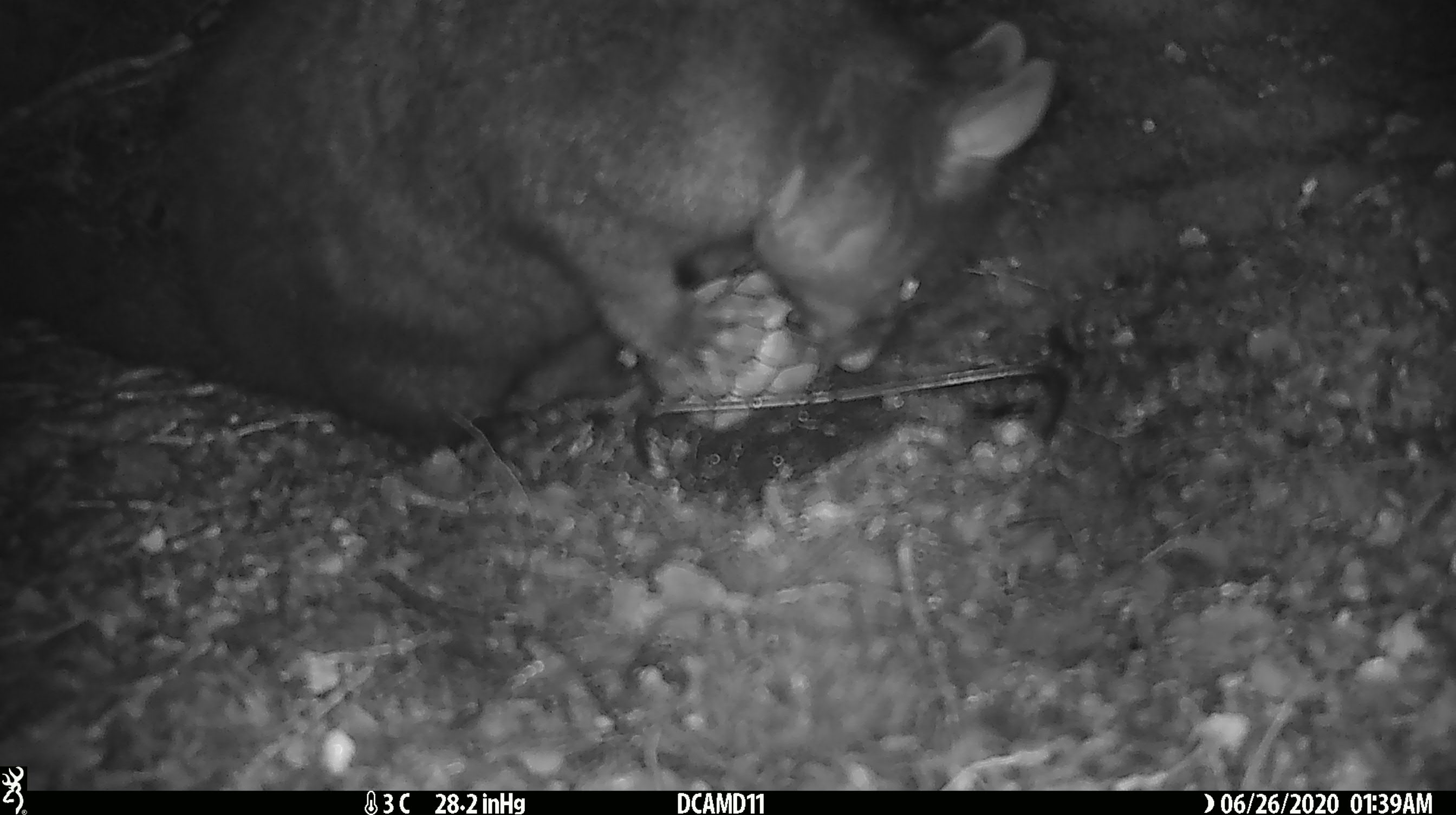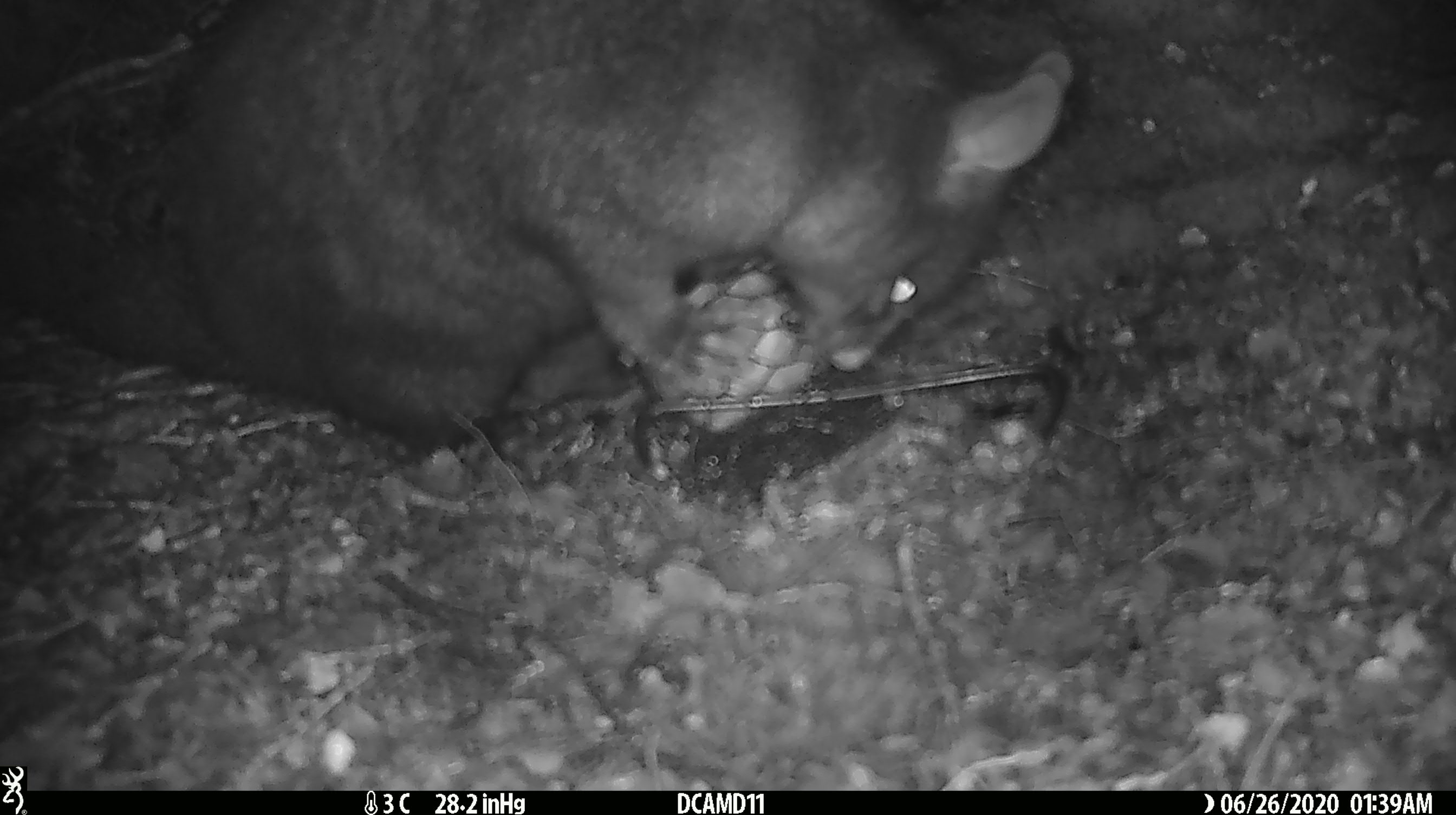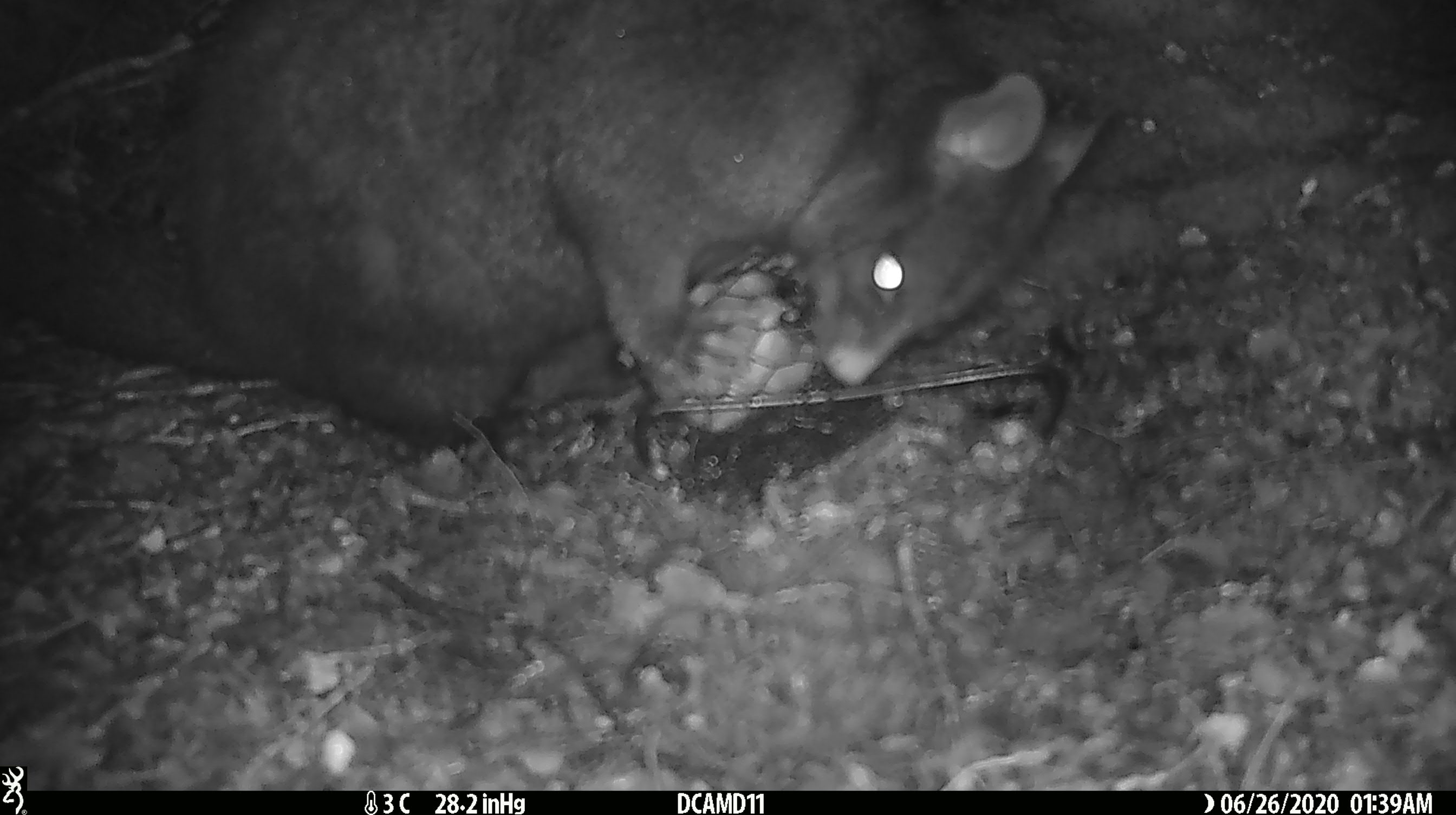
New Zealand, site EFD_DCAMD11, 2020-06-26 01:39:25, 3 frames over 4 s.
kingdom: Animalia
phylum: Chordata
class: Mammalia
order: Diprotodontia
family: Phalangeridae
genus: Trichosurus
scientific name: Trichosurus vulpecula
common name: common brushtail possum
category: possum